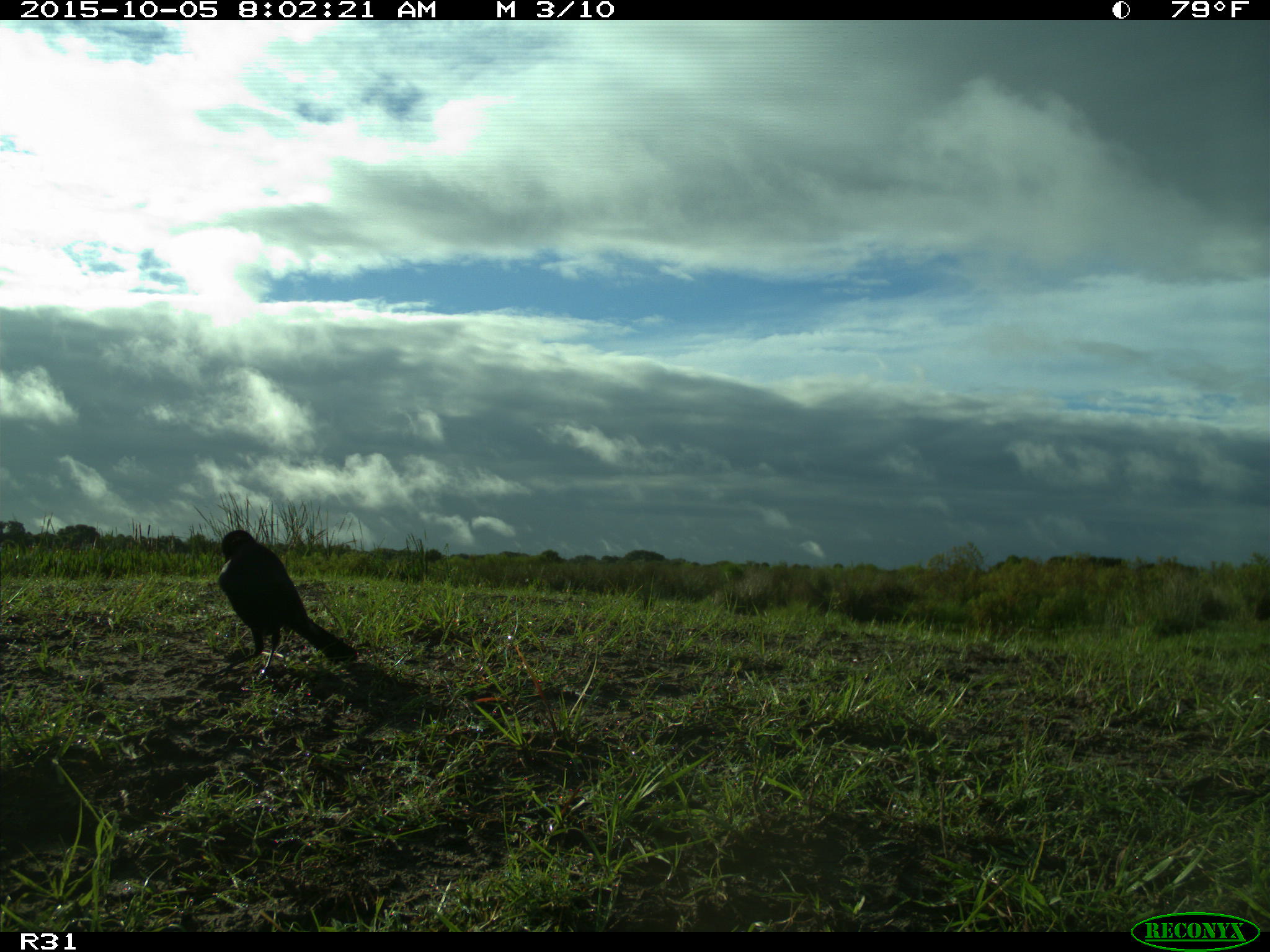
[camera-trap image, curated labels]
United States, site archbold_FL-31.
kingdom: Animalia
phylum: Chordata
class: Aves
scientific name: Aves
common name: birds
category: unidentified bird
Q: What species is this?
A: Unidentified bird (birds) (Aves).